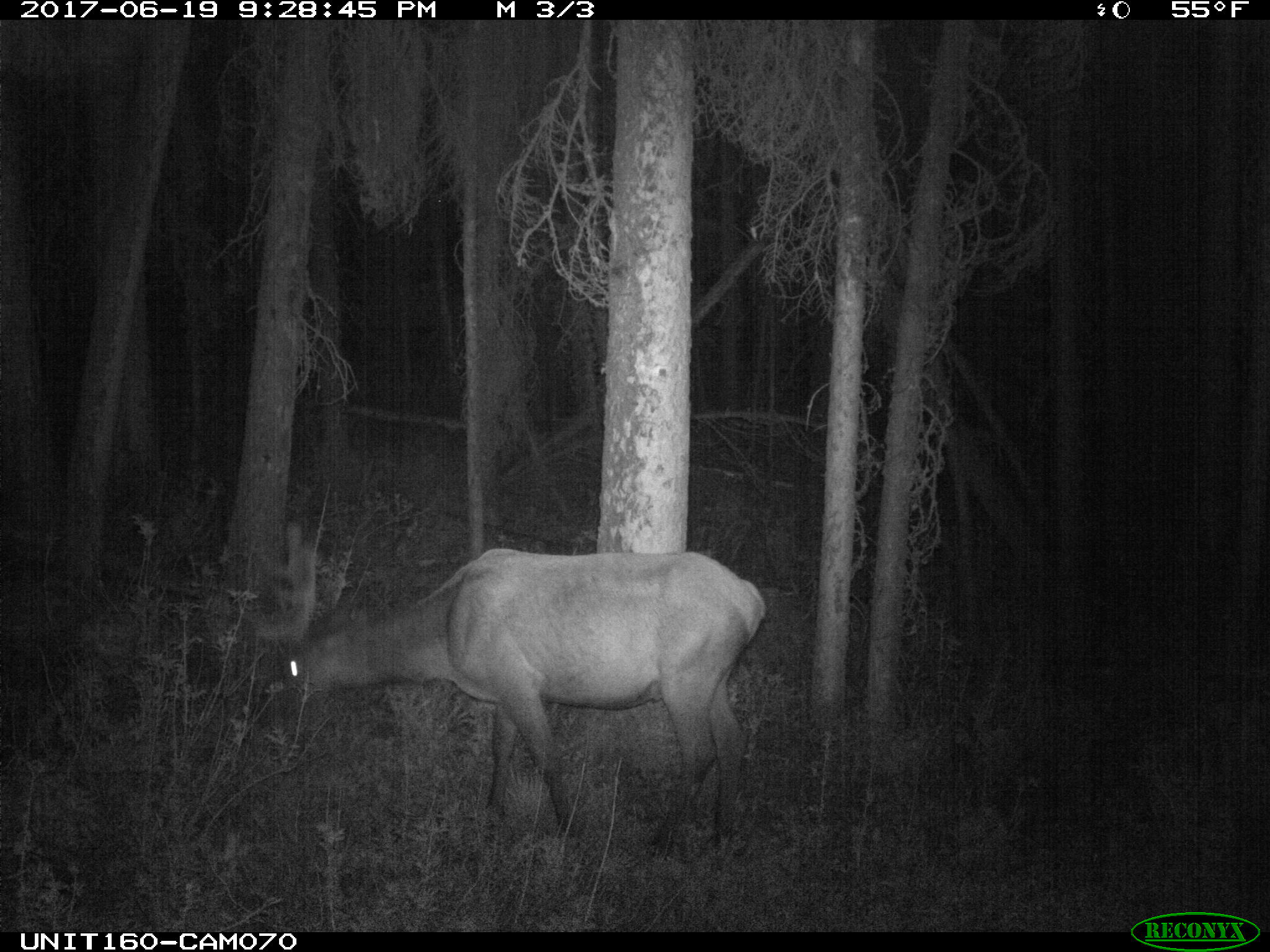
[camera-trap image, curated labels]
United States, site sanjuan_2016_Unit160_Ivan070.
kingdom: Animalia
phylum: Chordata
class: Mammalia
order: Artiodactyla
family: Cervidae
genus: Cervus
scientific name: Cervus elaphus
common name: red deer